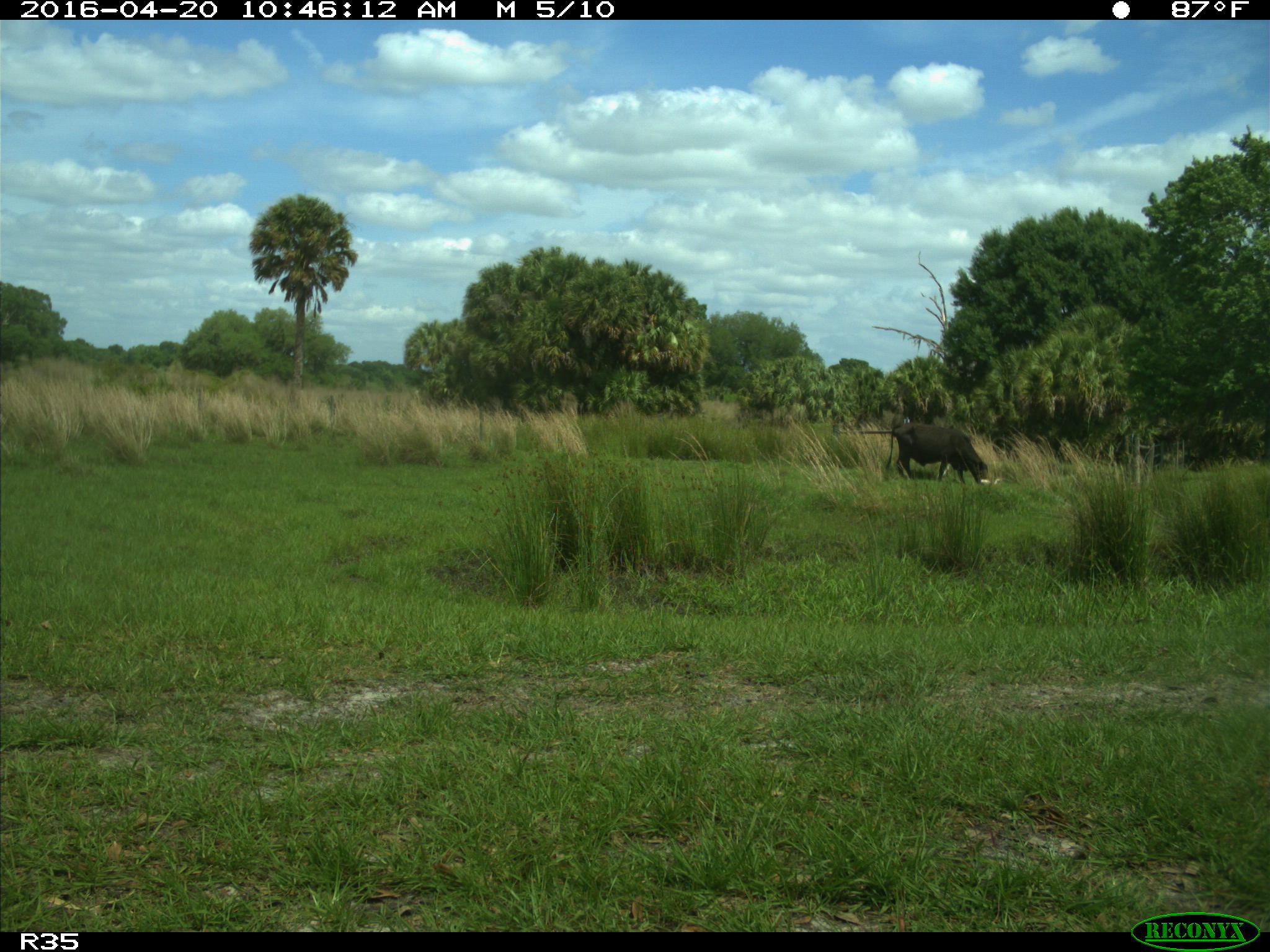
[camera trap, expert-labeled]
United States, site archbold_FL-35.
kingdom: Animalia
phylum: Chordata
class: Mammalia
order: Artiodactyla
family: Bovidae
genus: Bos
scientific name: Bos taurus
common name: domestic cow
Bos taurus (domestic cow).